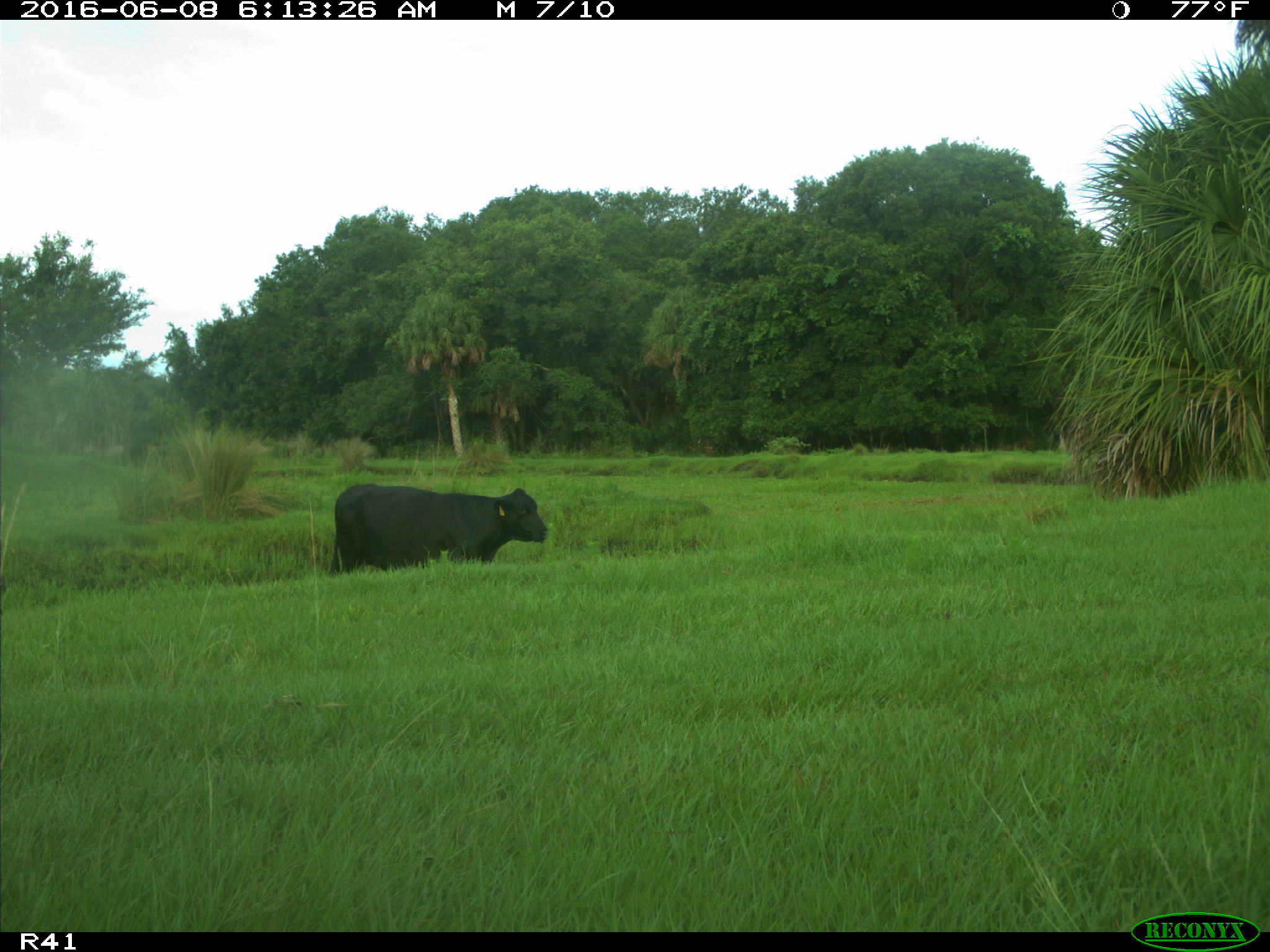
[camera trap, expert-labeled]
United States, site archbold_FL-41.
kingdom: Animalia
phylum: Chordata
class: Mammalia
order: Artiodactyla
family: Bovidae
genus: Bos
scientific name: Bos taurus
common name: domestic cow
Bos taurus (domestic cow).